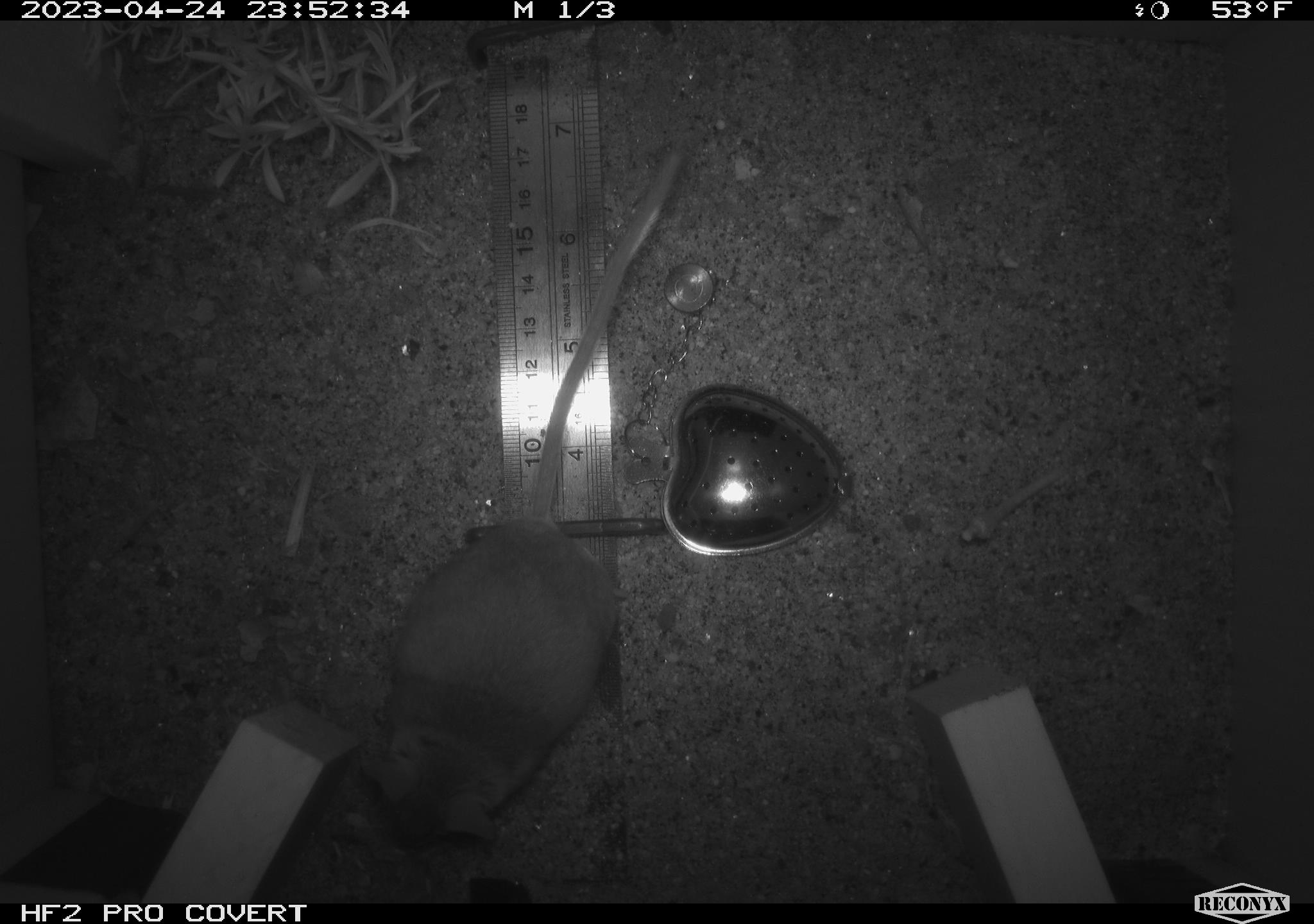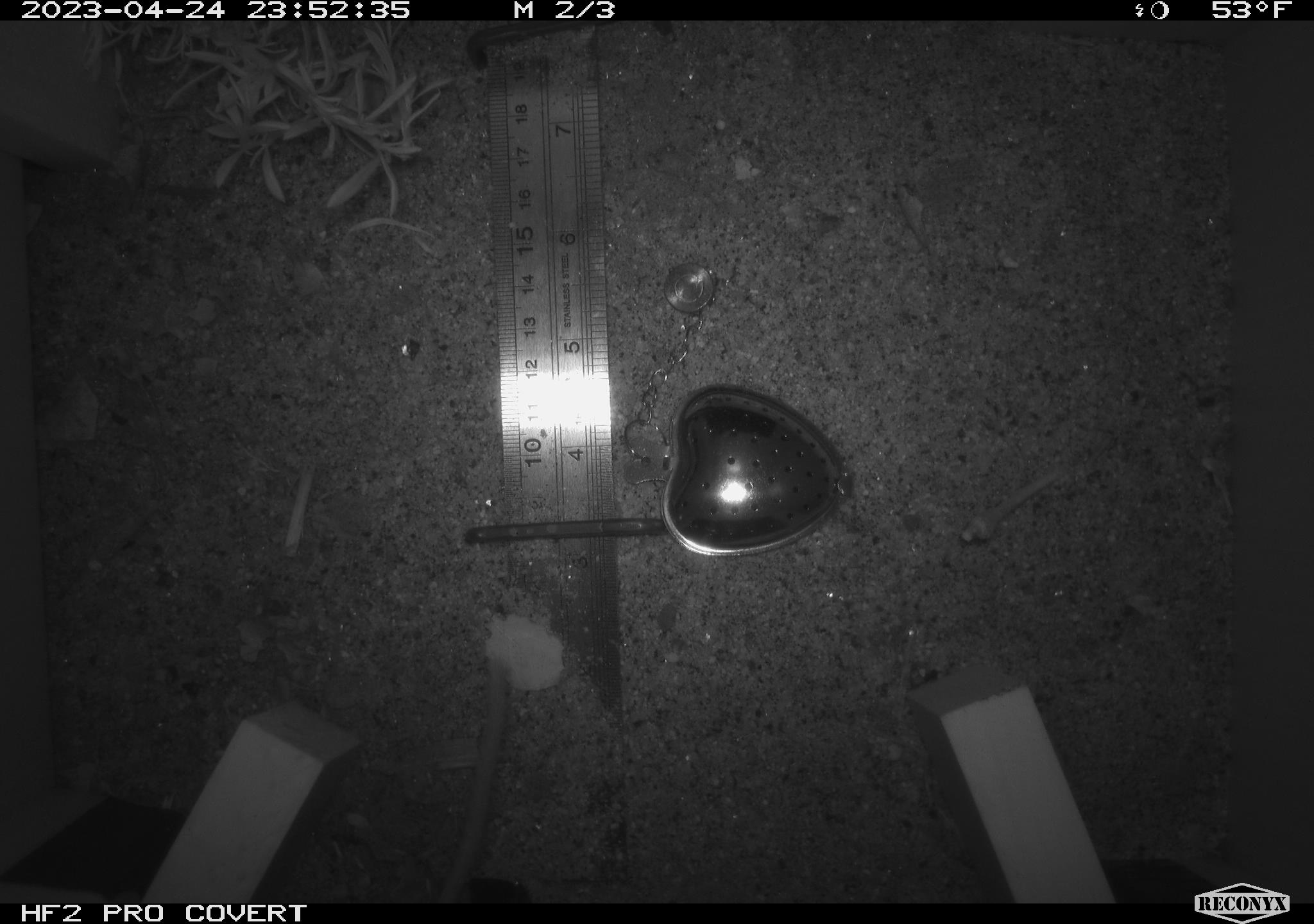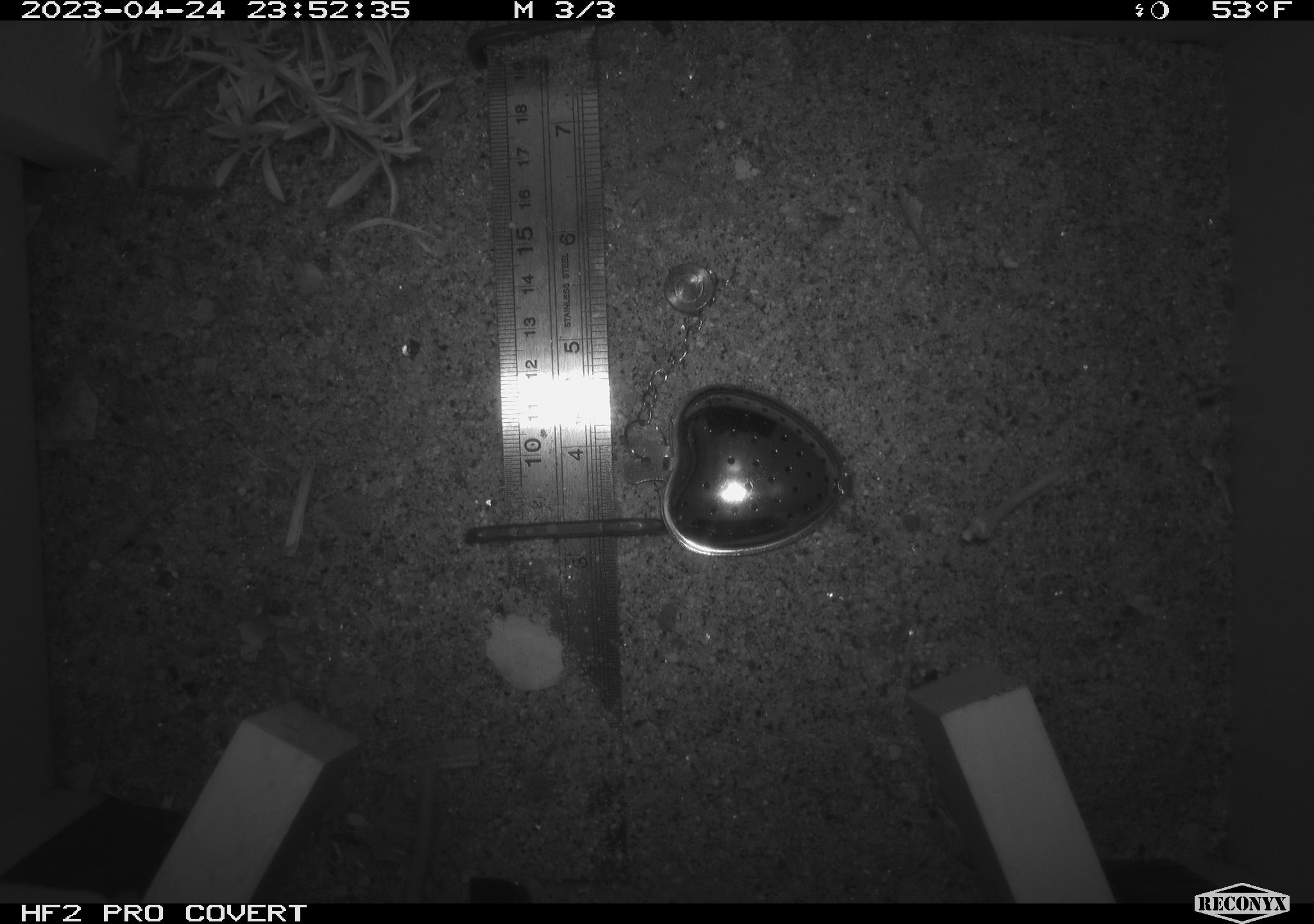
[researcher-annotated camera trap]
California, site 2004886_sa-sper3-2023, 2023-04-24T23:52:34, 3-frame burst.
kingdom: Animalia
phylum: Chordata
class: Mammalia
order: Rodentia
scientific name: Rodentia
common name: mouse species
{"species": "mouse species (Rodentia)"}